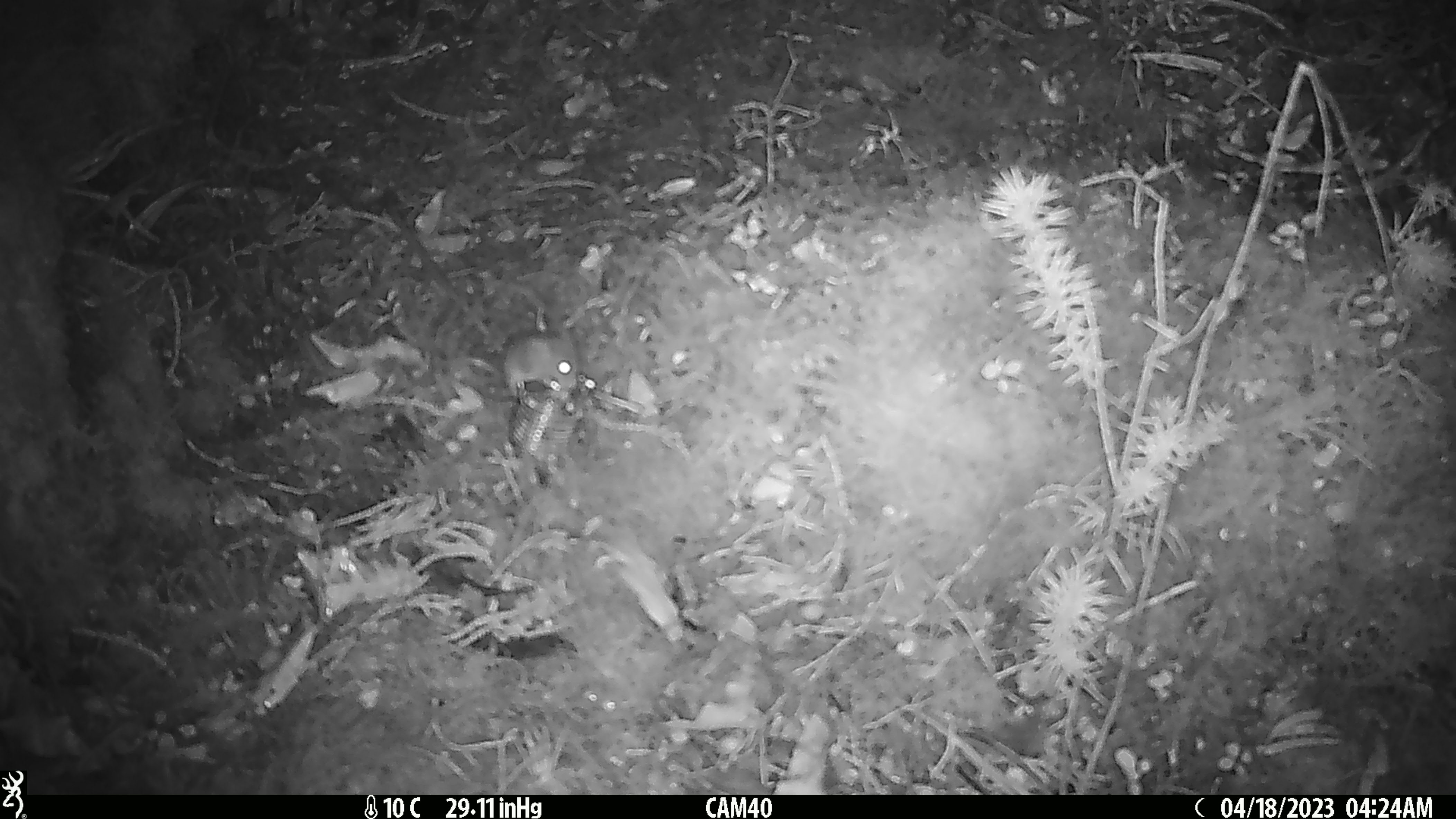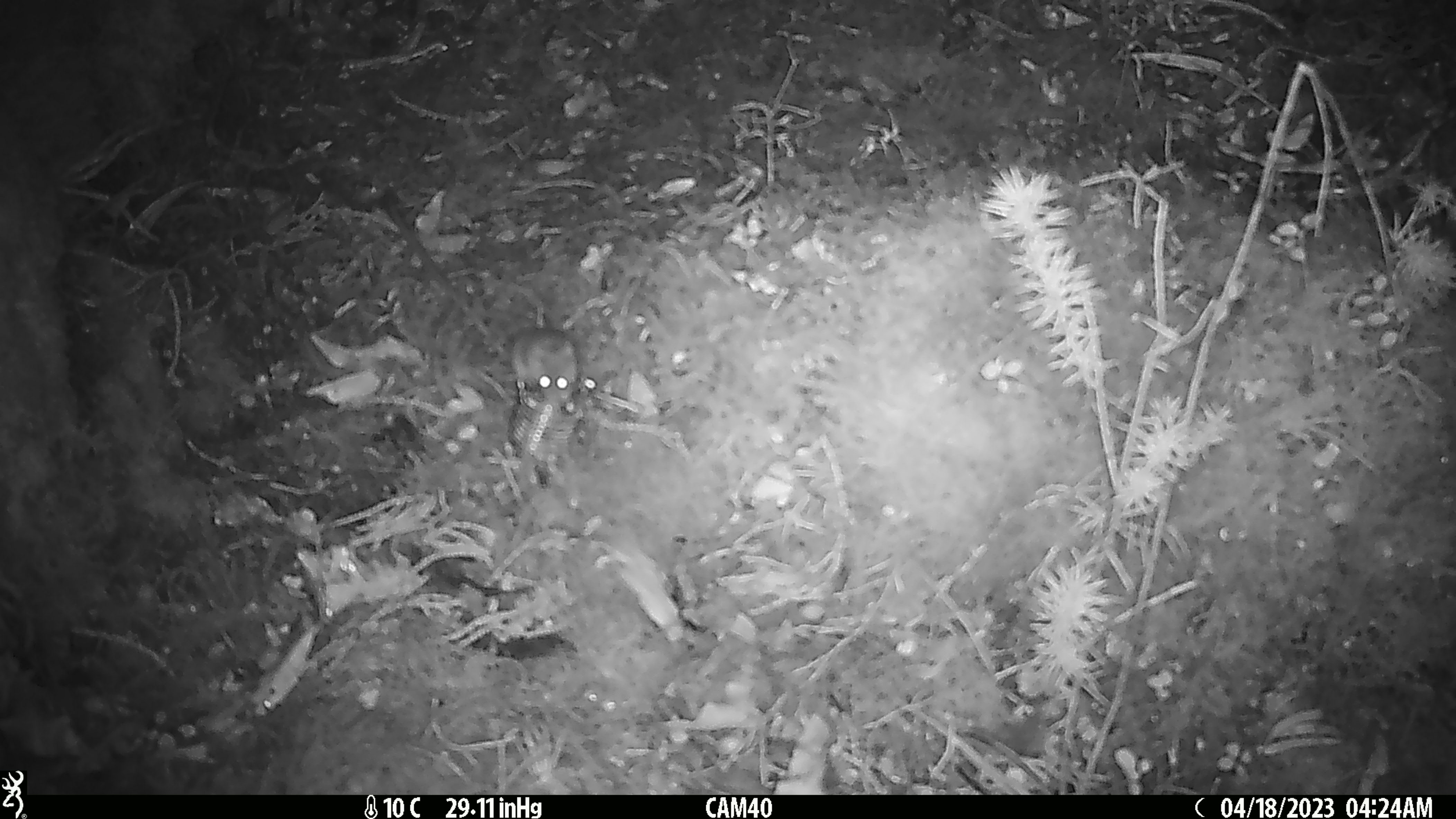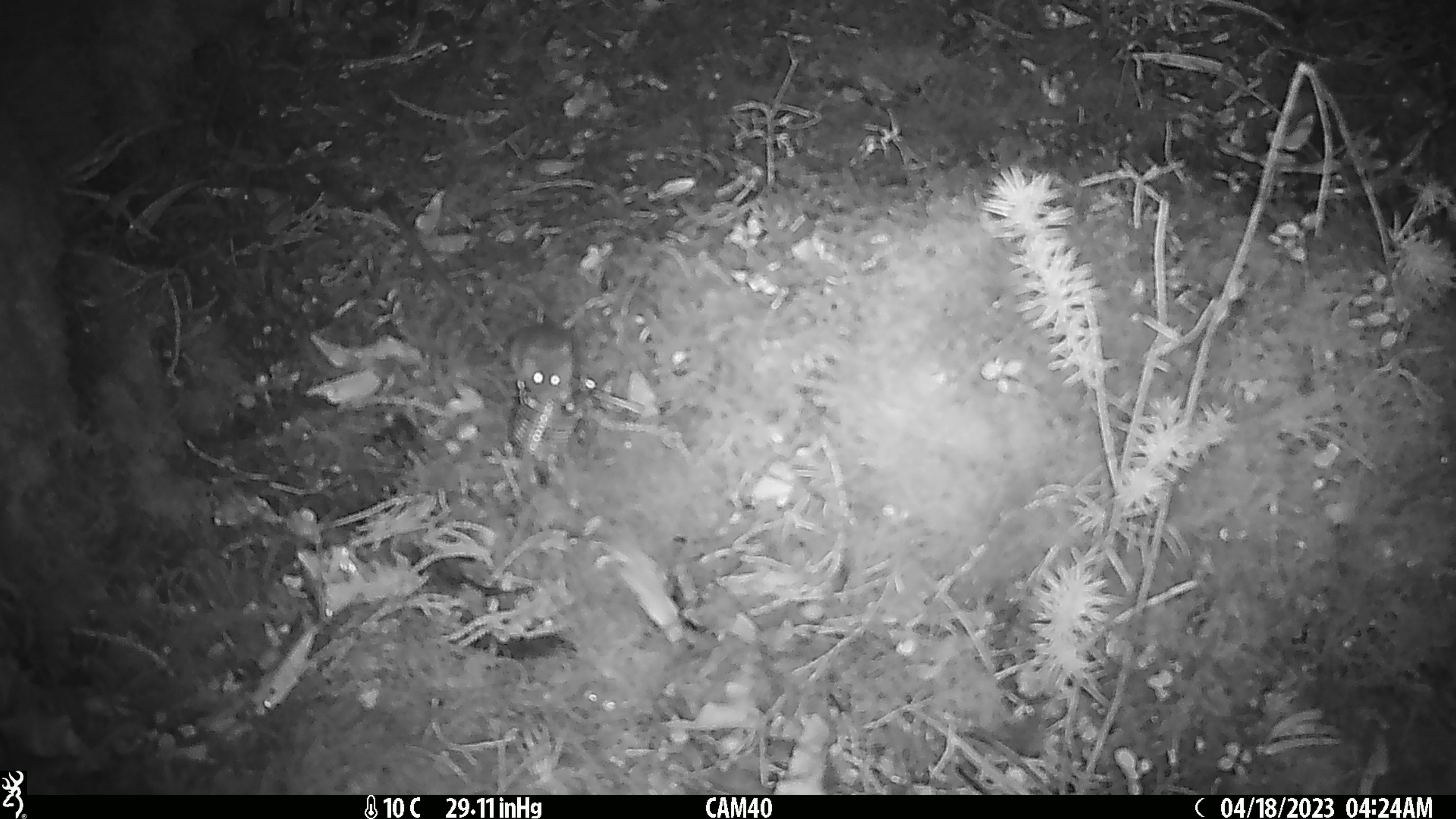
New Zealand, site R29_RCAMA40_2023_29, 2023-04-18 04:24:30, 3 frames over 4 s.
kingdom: Animalia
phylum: Chordata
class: Mammalia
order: Rodentia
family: Muridae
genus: Mus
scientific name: Mus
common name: mouse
Mouse (Mus).